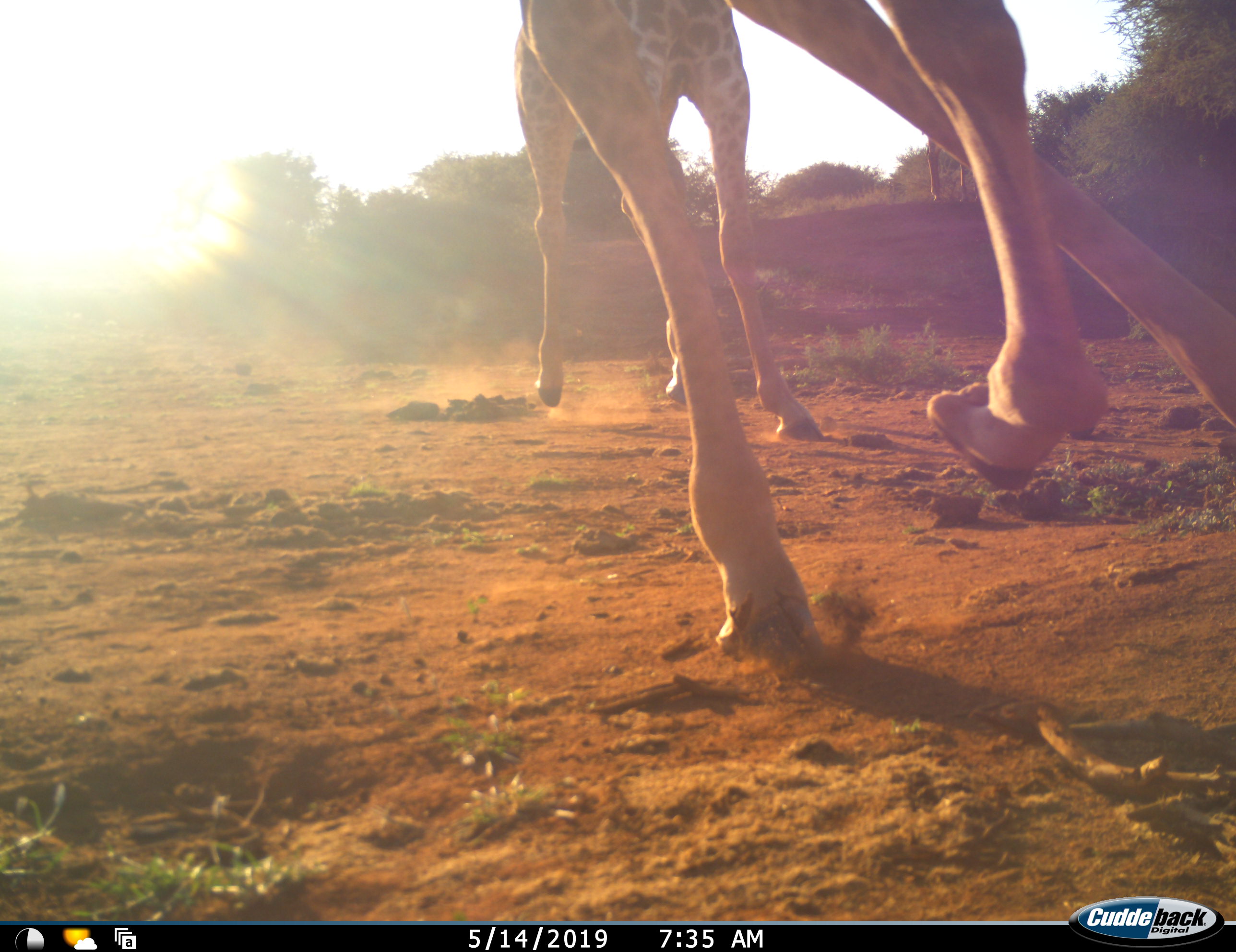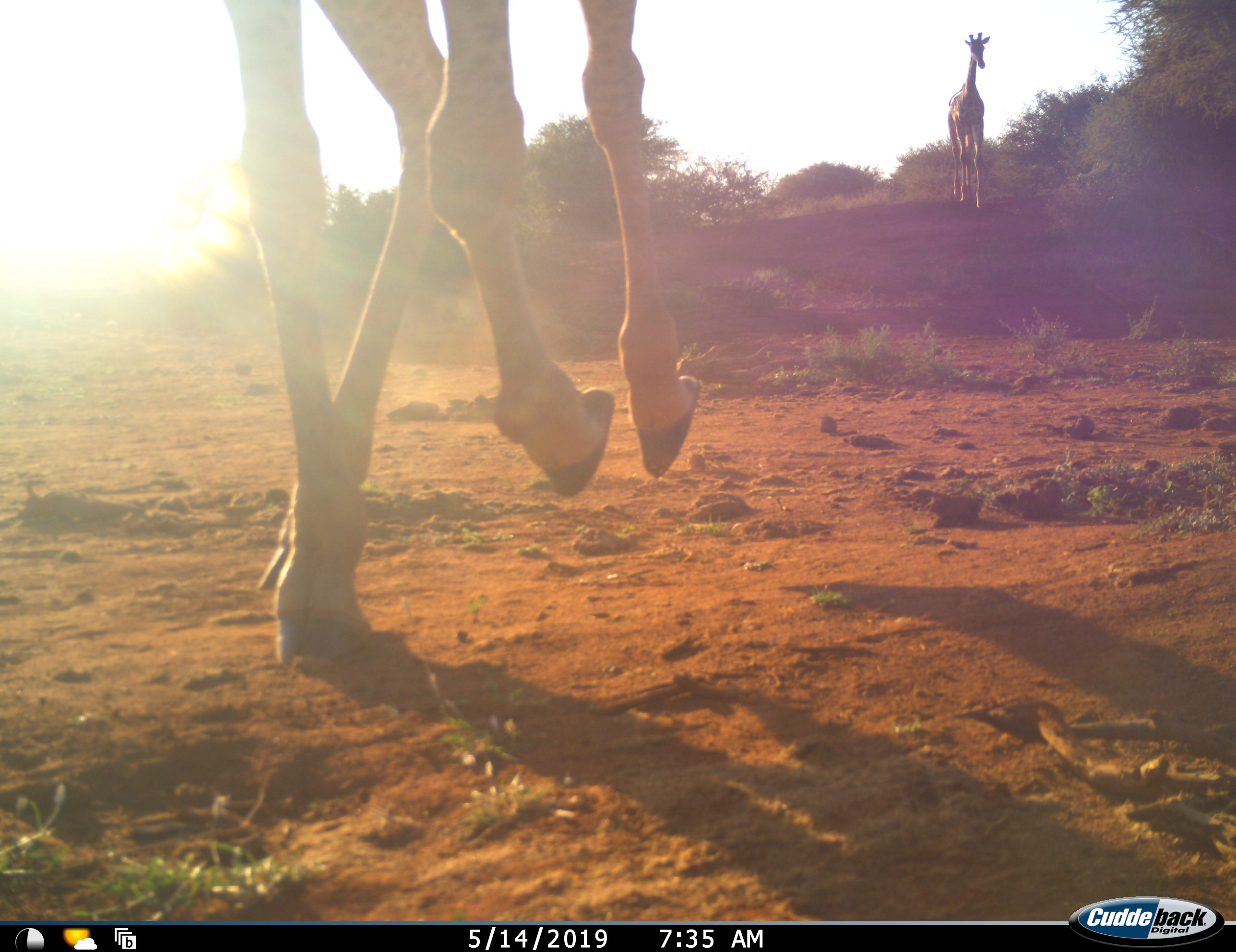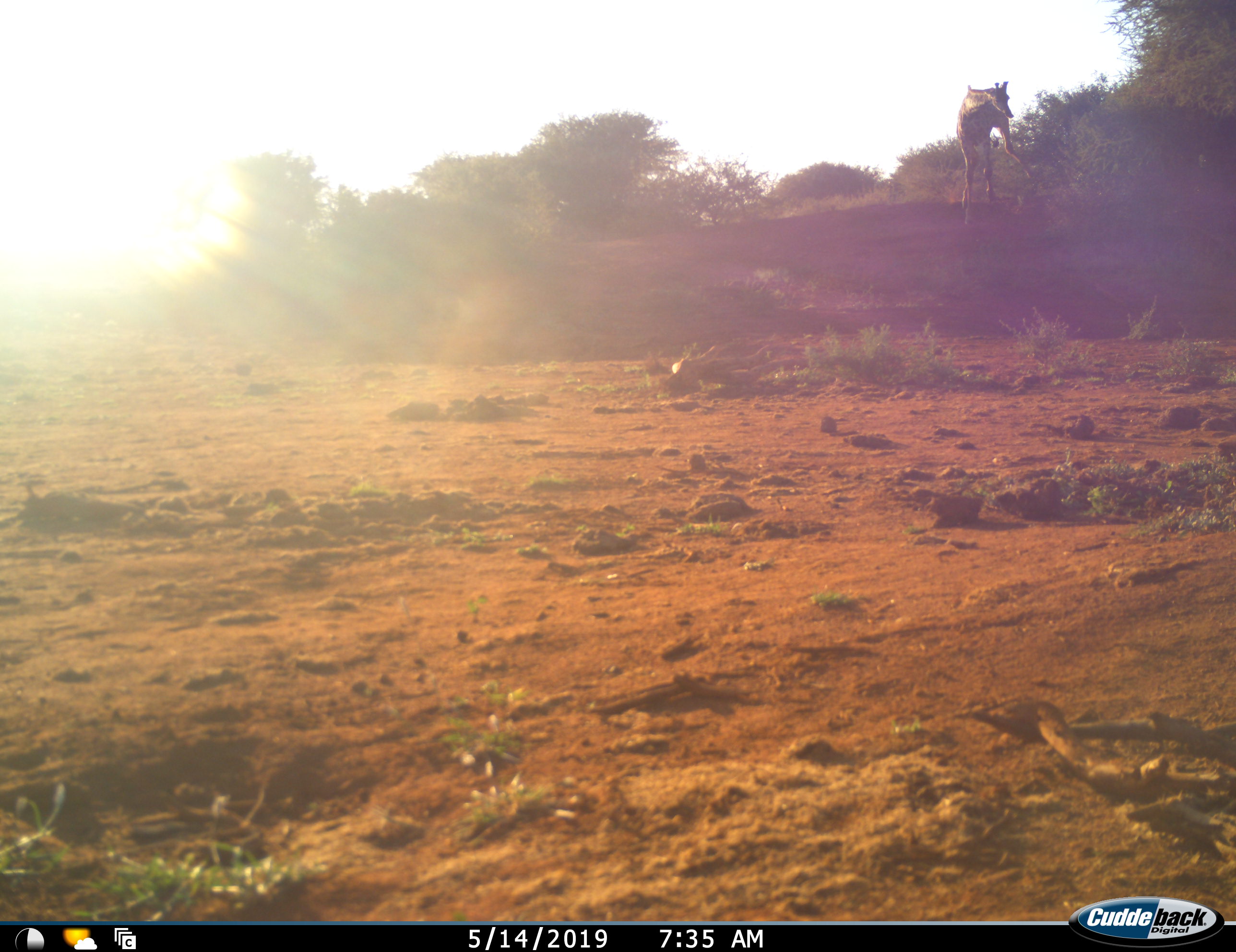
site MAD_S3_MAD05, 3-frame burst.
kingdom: Animalia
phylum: Chordata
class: Mammalia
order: Artiodactyla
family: Giraffidae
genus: Giraffa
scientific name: Giraffa camelopardalis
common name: giraffe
Giraffe (Giraffa camelopardalis), count 3. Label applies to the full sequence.